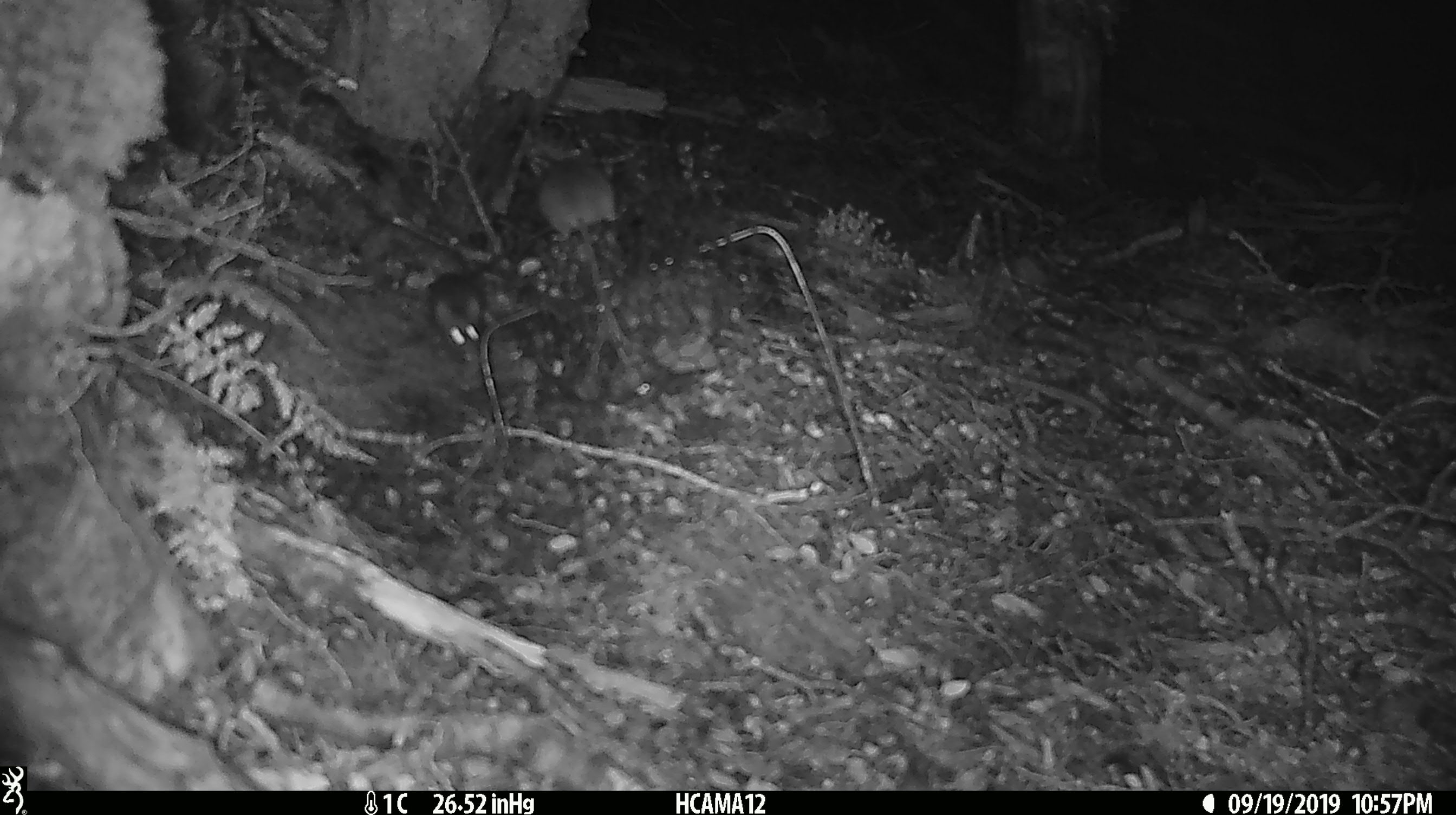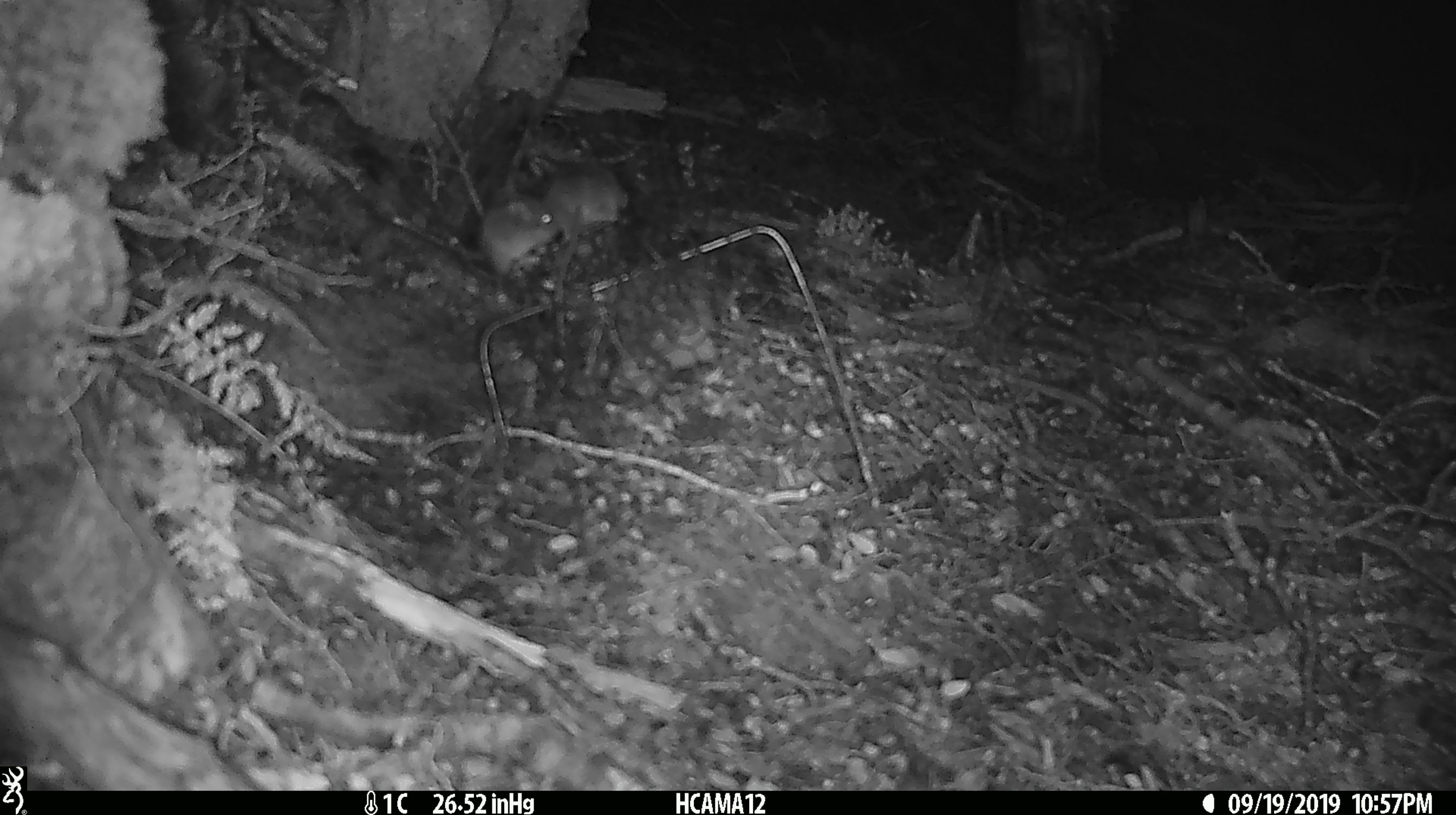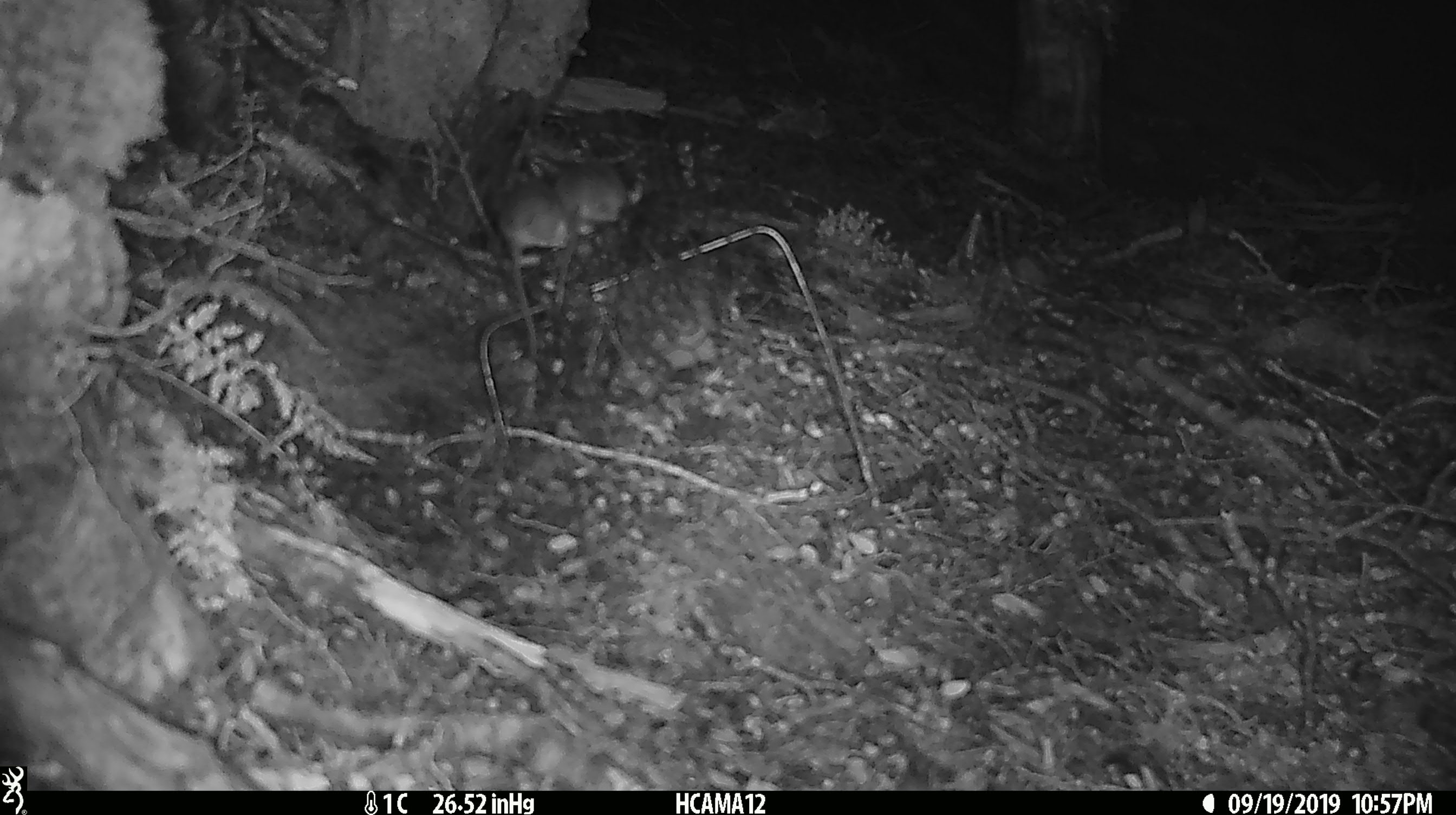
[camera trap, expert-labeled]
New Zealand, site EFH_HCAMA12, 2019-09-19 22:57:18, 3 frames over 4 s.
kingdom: Animalia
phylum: Chordata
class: Mammalia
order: Rodentia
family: Muridae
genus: Mus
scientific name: Mus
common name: mouse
Mouse (Mus).